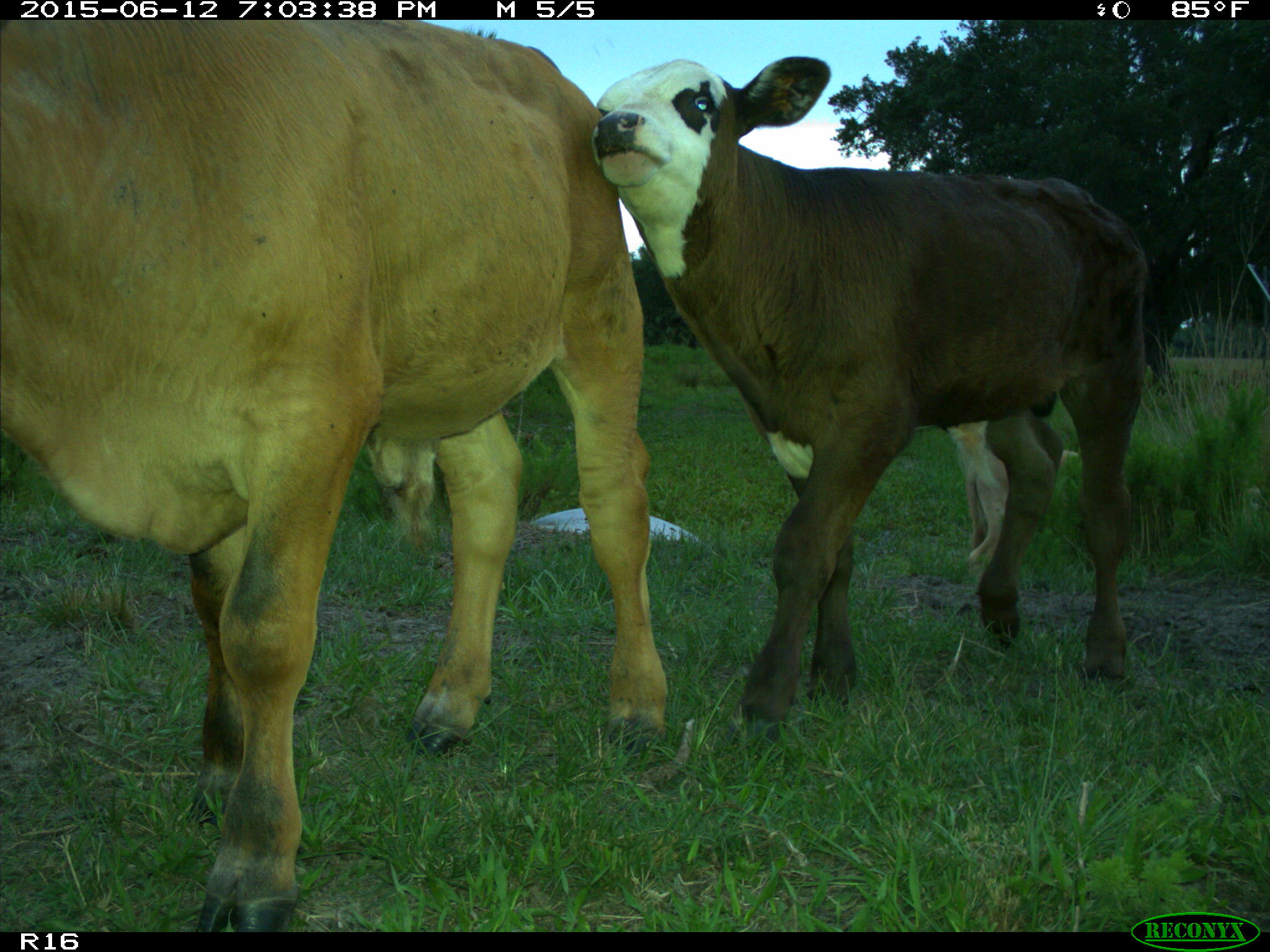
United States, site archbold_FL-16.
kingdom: Animalia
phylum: Chordata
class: Mammalia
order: Artiodactyla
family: Bovidae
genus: Bos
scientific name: Bos taurus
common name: domestic cow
Bos taurus (domestic cow).